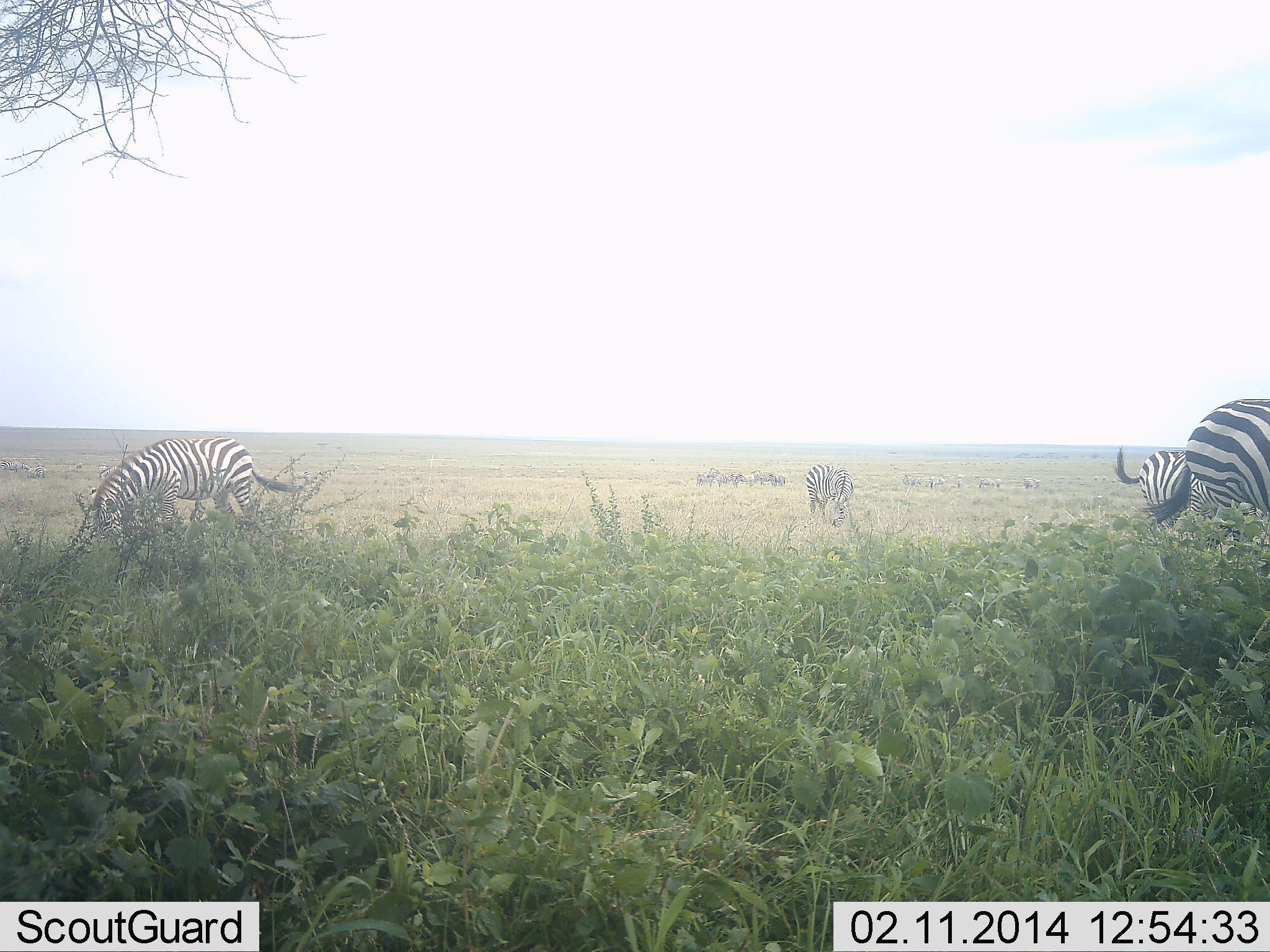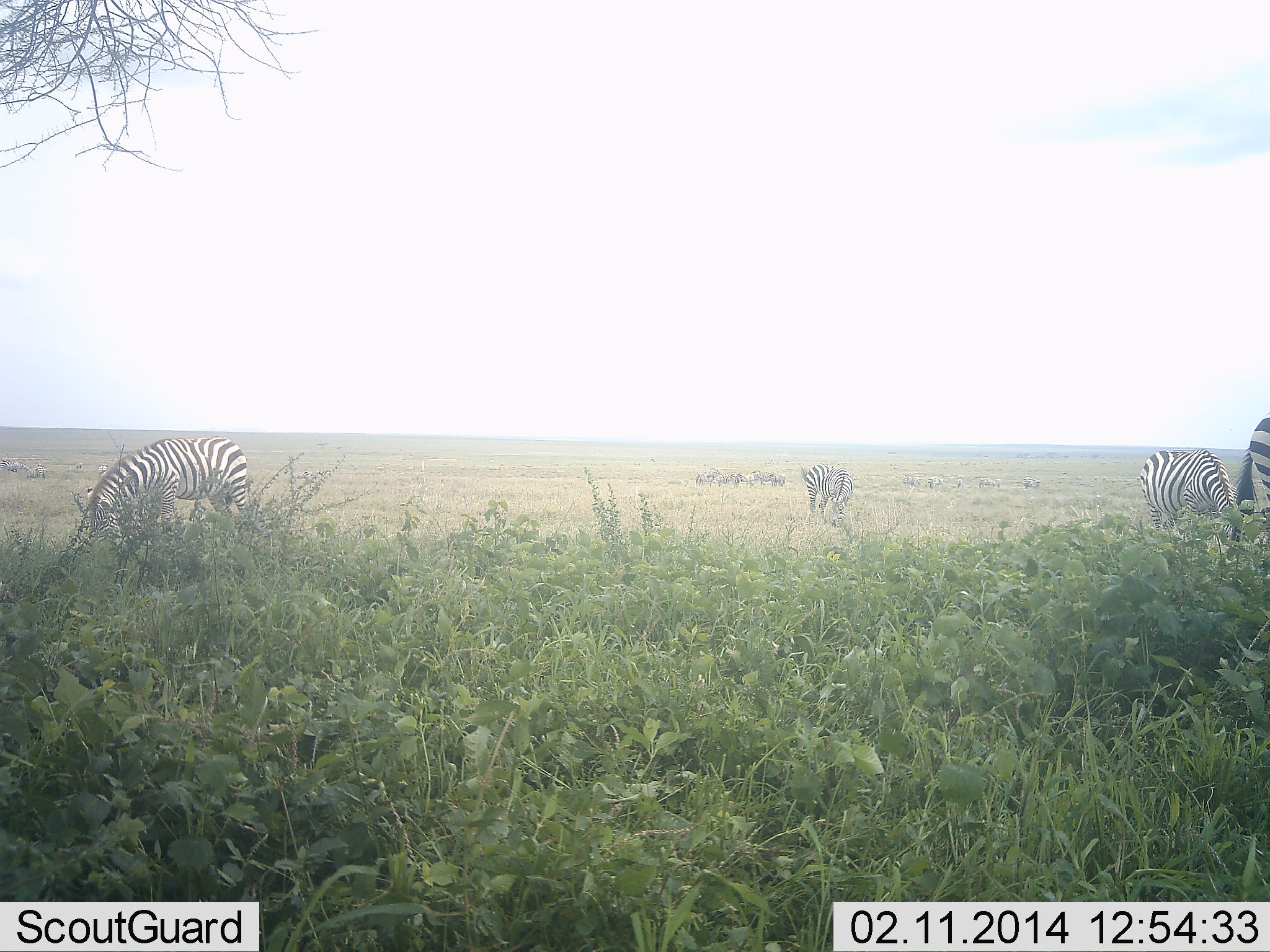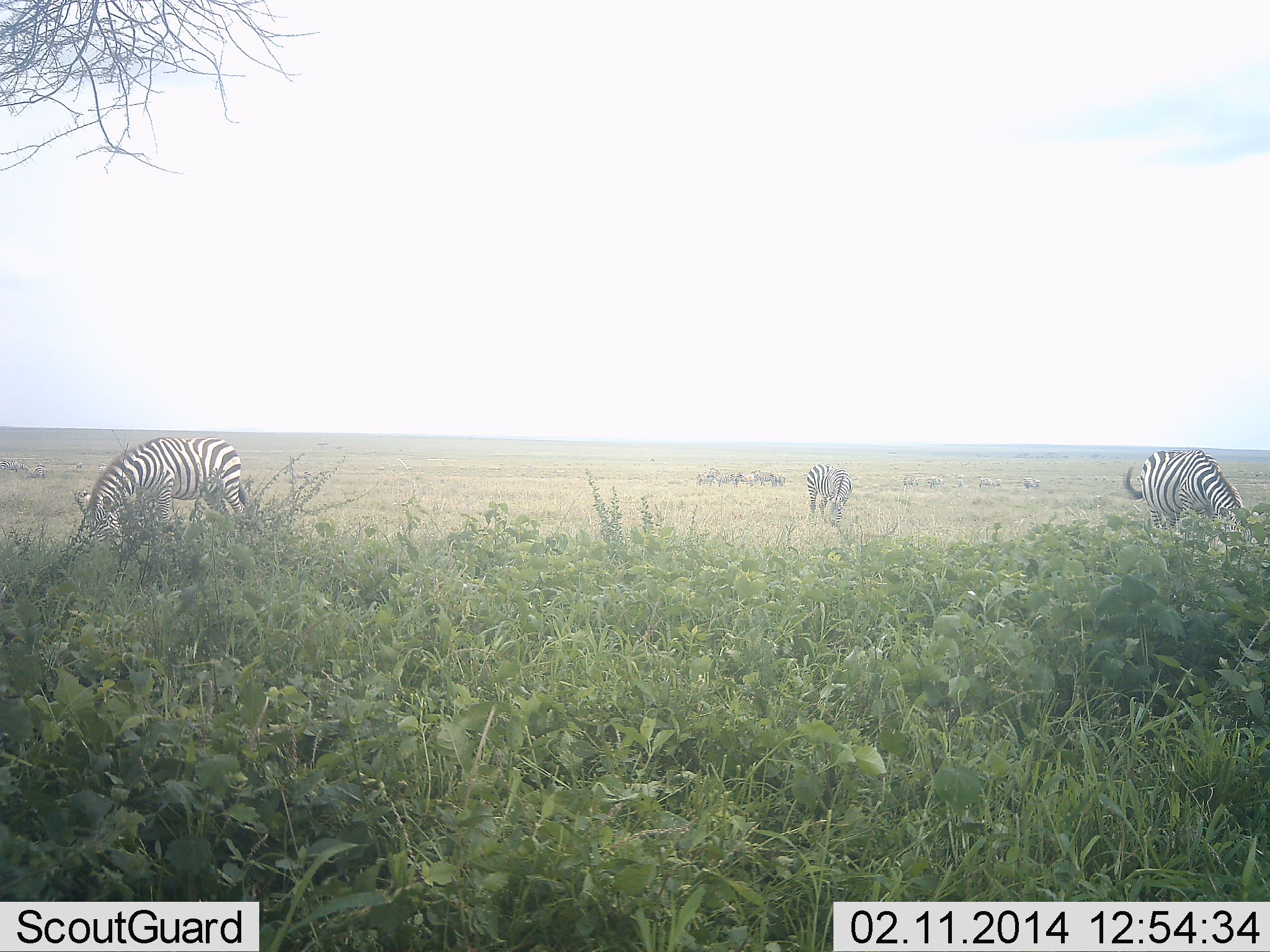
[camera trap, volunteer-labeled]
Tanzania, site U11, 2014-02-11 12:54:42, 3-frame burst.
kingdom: Animalia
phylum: Chordata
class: Mammalia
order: Perissodactyla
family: Equidae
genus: Equus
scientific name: Equus quagga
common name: plains zebra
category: zebra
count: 4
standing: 18%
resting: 0%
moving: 36%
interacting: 0%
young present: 0%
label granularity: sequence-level